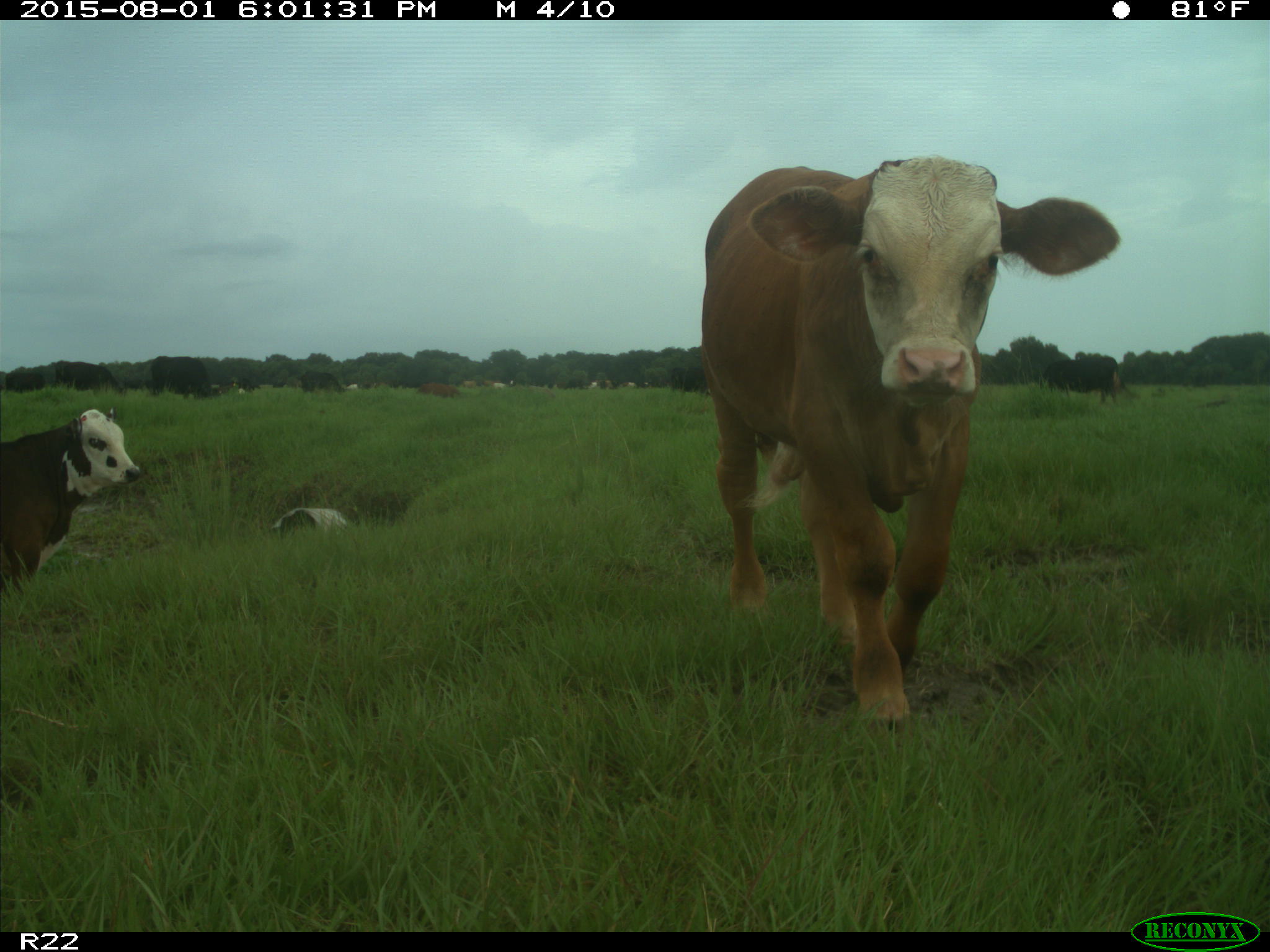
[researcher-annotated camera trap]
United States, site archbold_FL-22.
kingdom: Animalia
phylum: Chordata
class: Mammalia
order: Artiodactyla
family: Bovidae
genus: Bos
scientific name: Bos taurus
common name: domestic cow